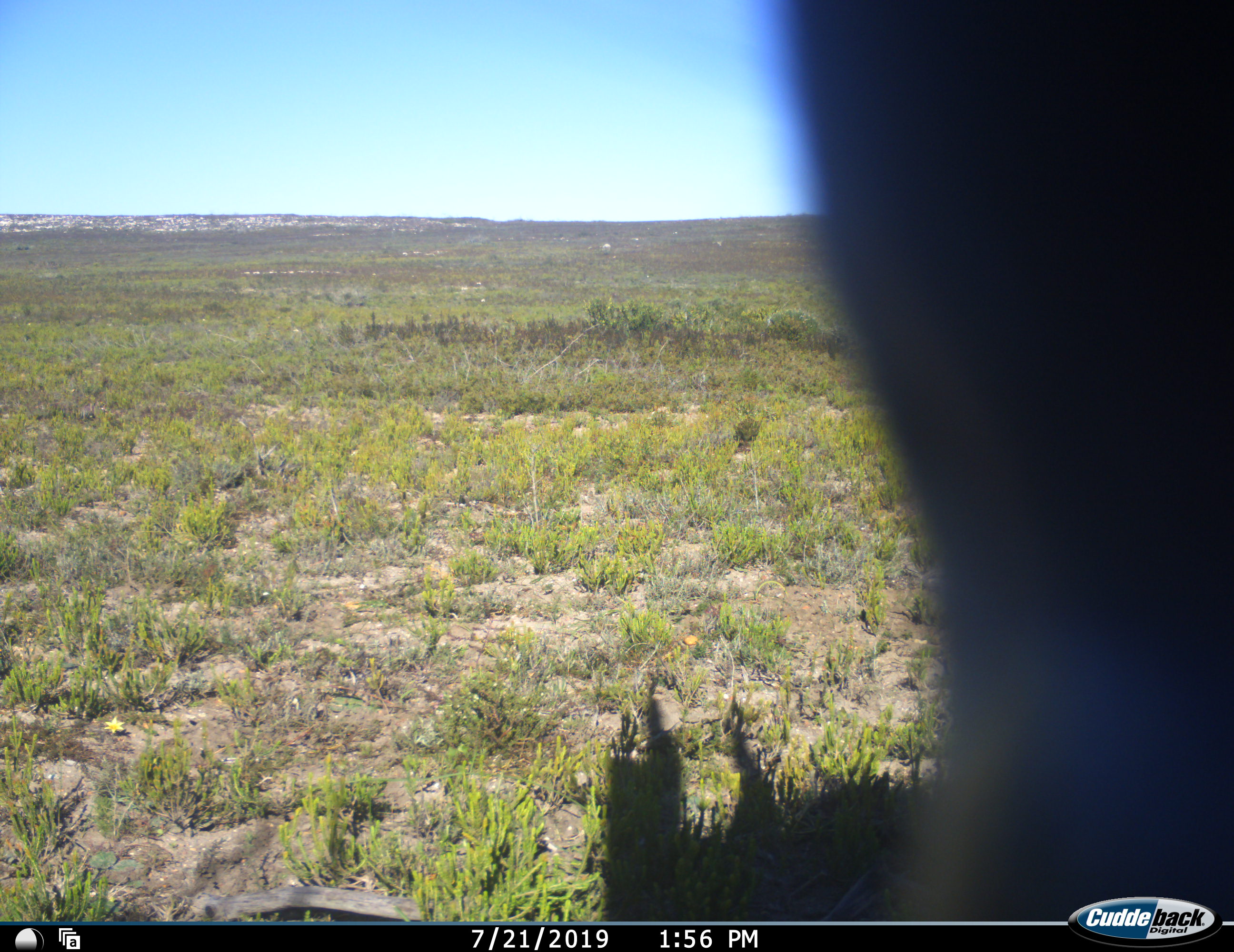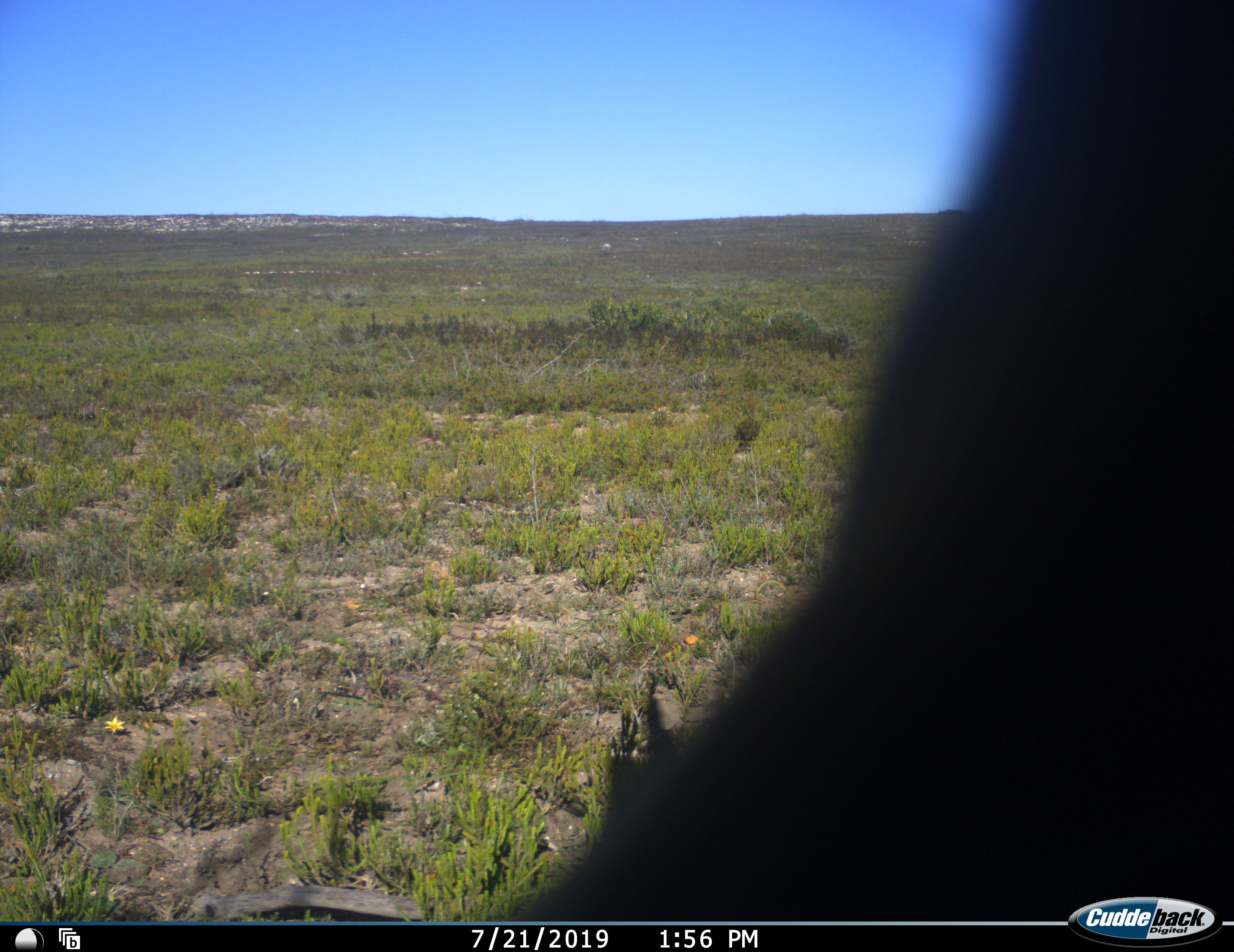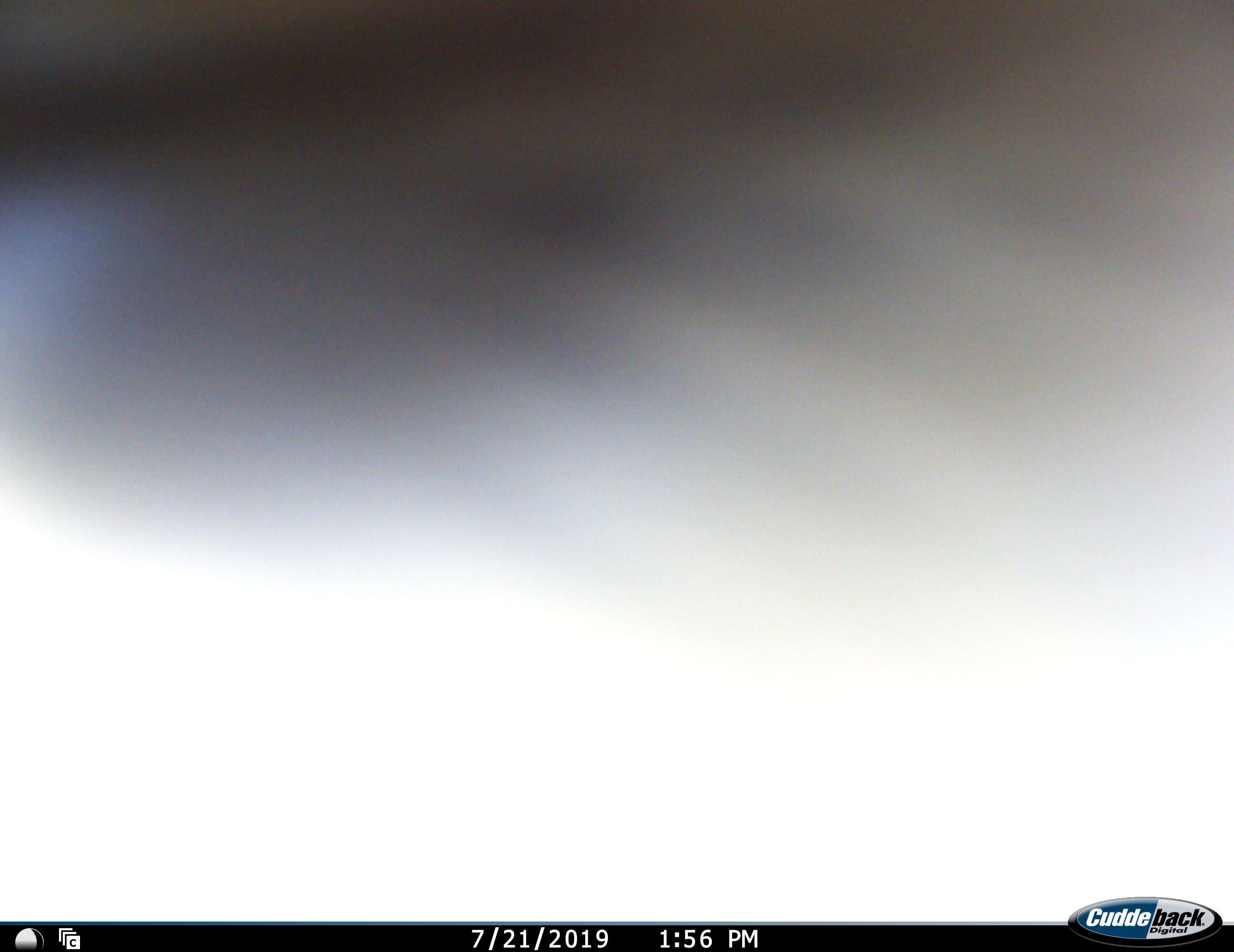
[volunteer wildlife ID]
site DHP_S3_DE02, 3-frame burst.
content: unidentified animal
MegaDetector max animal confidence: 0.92